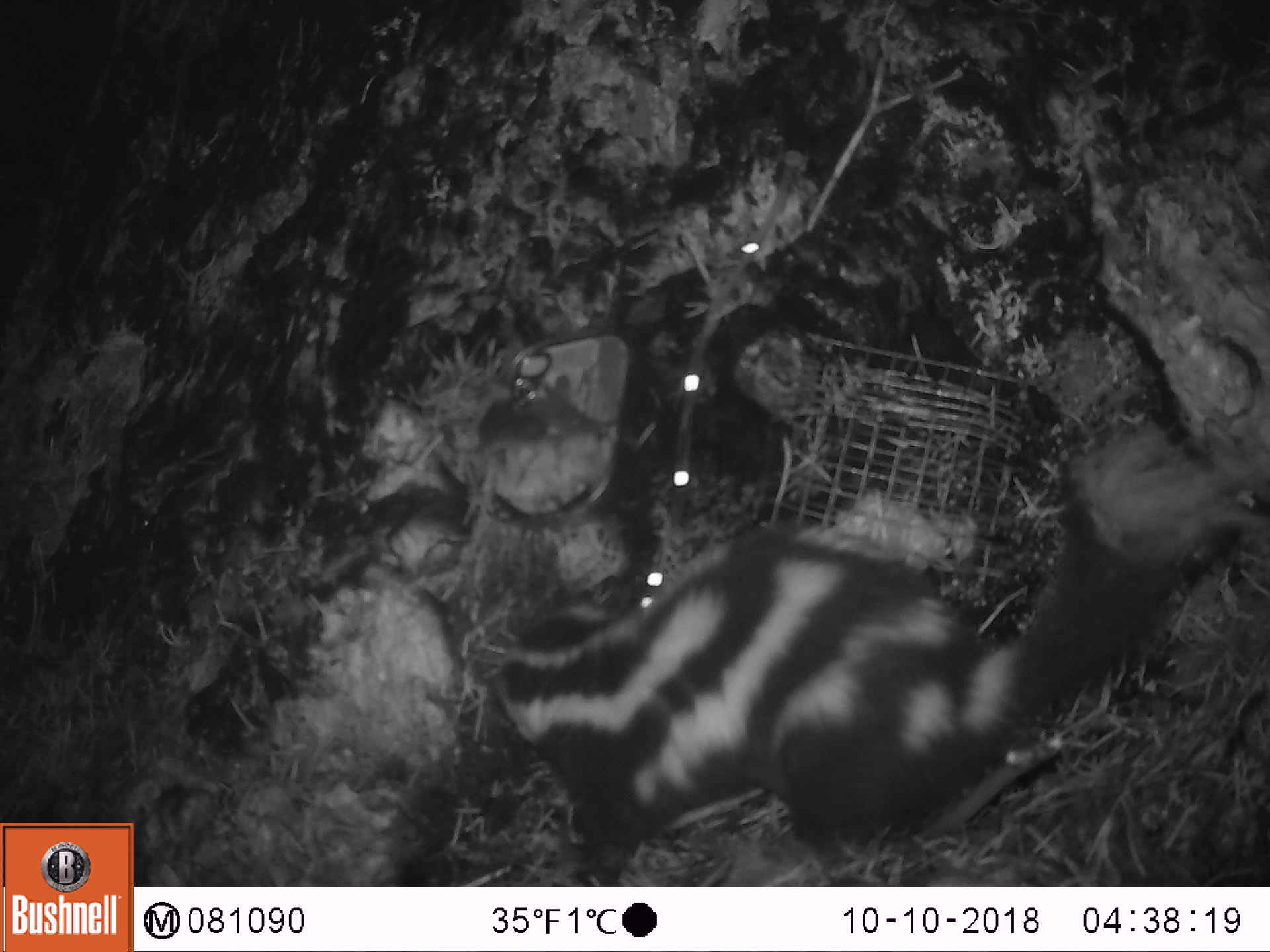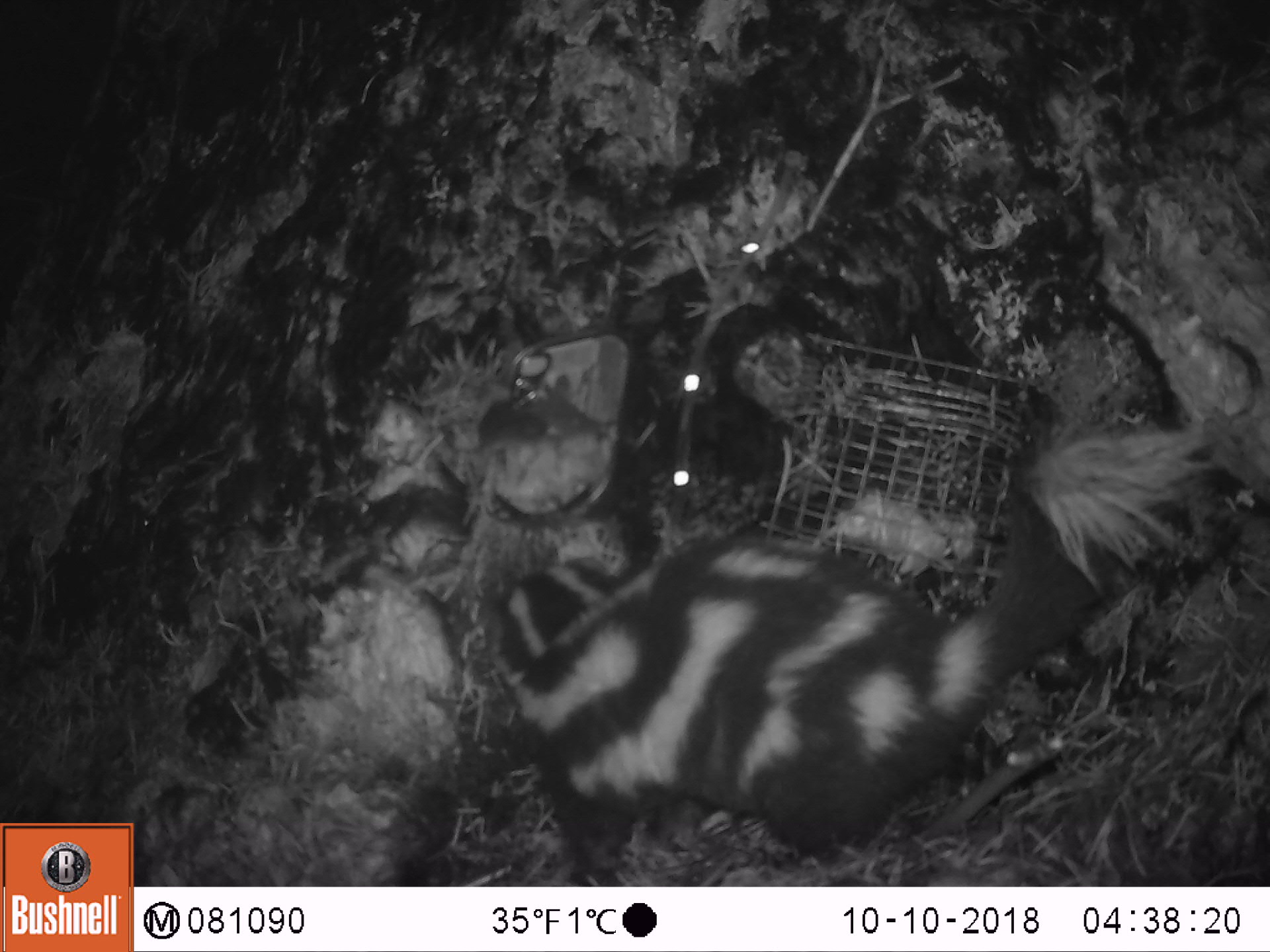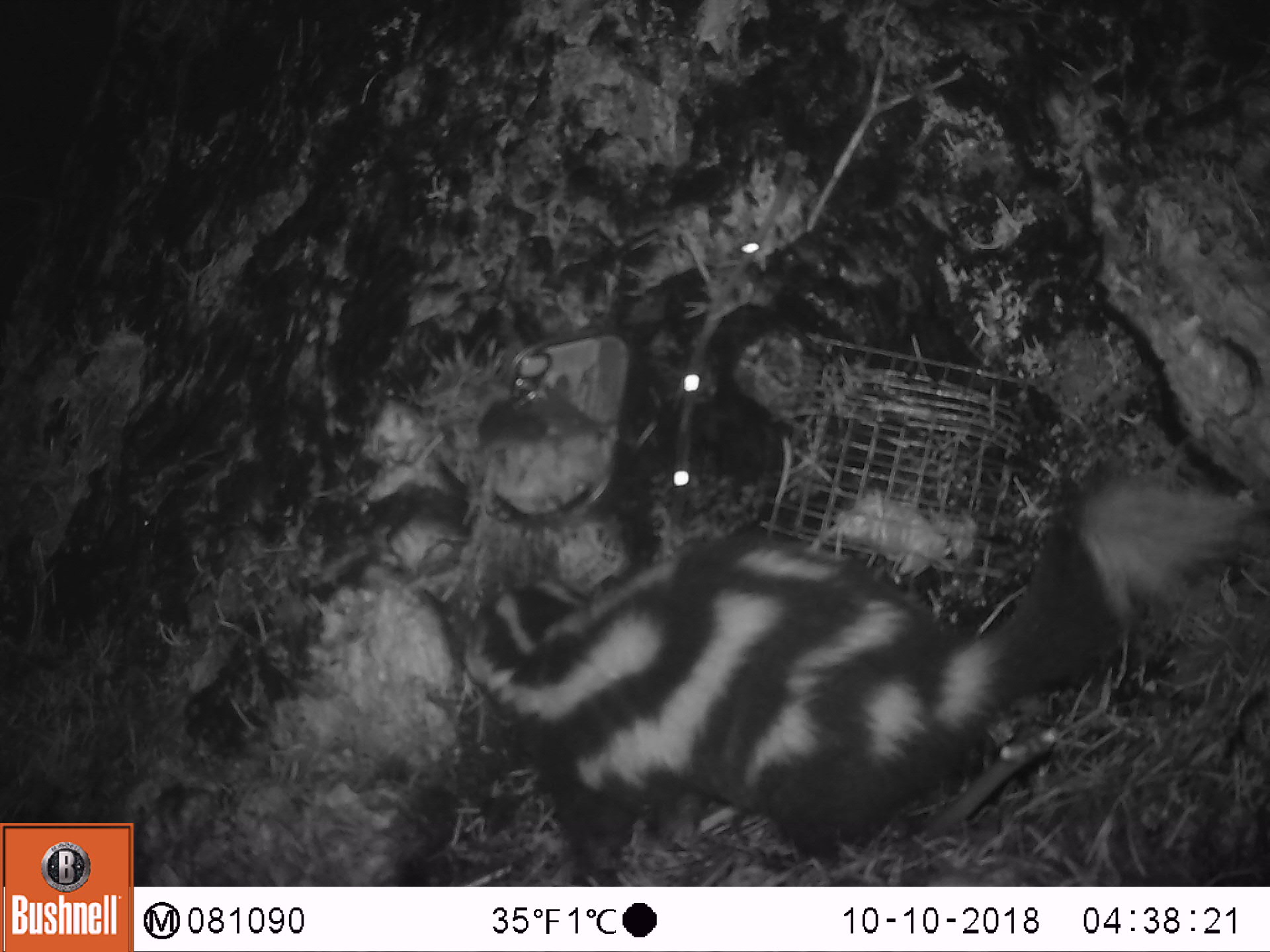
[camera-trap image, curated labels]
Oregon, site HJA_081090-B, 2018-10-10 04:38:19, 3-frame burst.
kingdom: Animalia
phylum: Chordata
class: Mammalia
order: Carnivora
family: Mephitidae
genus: Spilogale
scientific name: Spilogale gracilis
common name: western spotted skunk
Western spotted skunk (Spilogale gracilis).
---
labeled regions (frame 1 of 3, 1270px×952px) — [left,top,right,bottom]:
western spotted skunk: [473,404,1263,870]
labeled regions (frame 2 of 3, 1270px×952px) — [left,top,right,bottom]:
western spotted skunk: [476,402,1249,876]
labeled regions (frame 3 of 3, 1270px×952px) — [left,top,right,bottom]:
western spotted skunk: [461,473,1251,874]